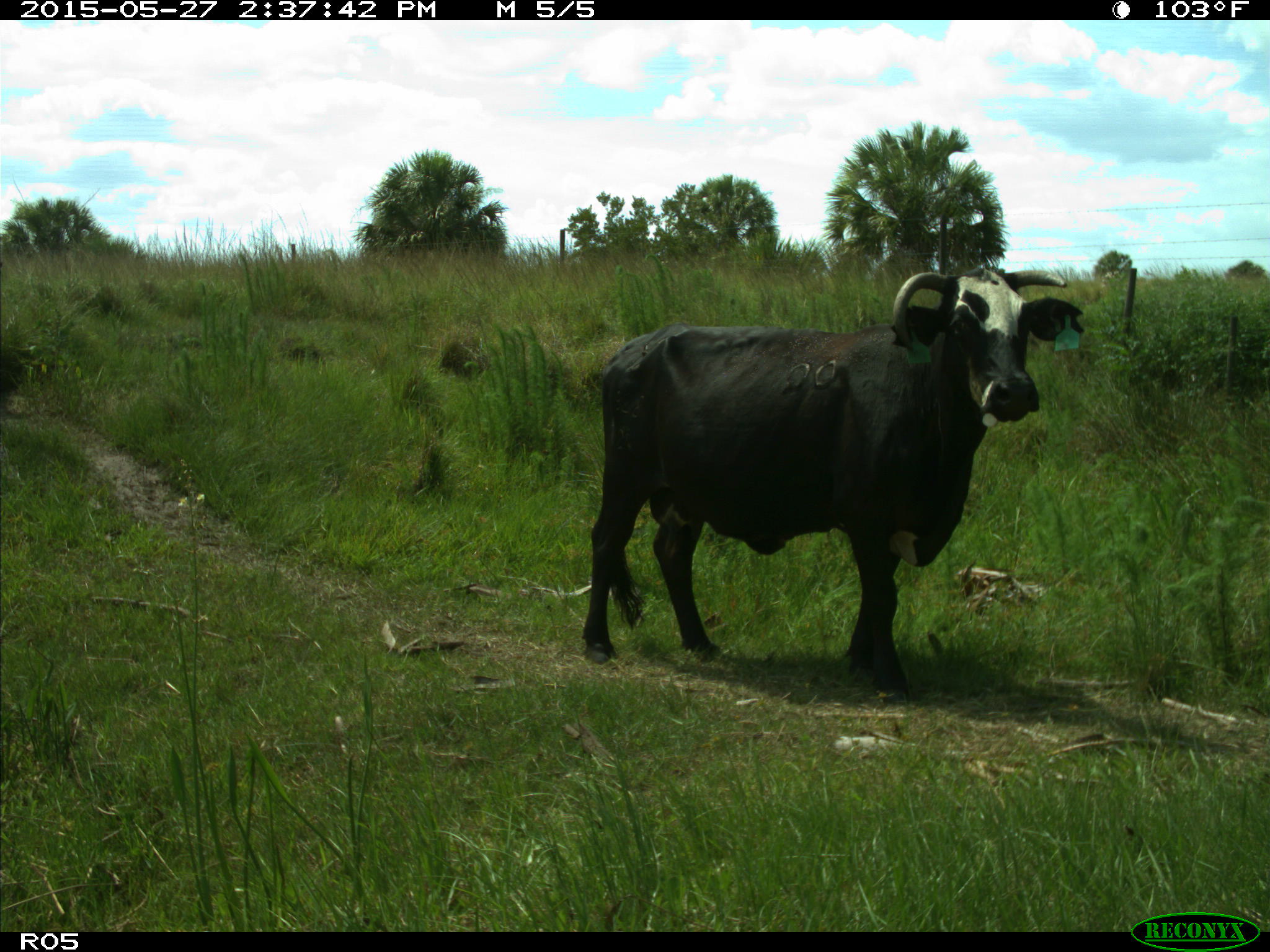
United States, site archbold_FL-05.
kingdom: Animalia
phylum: Chordata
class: Mammalia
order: Artiodactyla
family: Bovidae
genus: Bos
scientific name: Bos taurus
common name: domestic cow